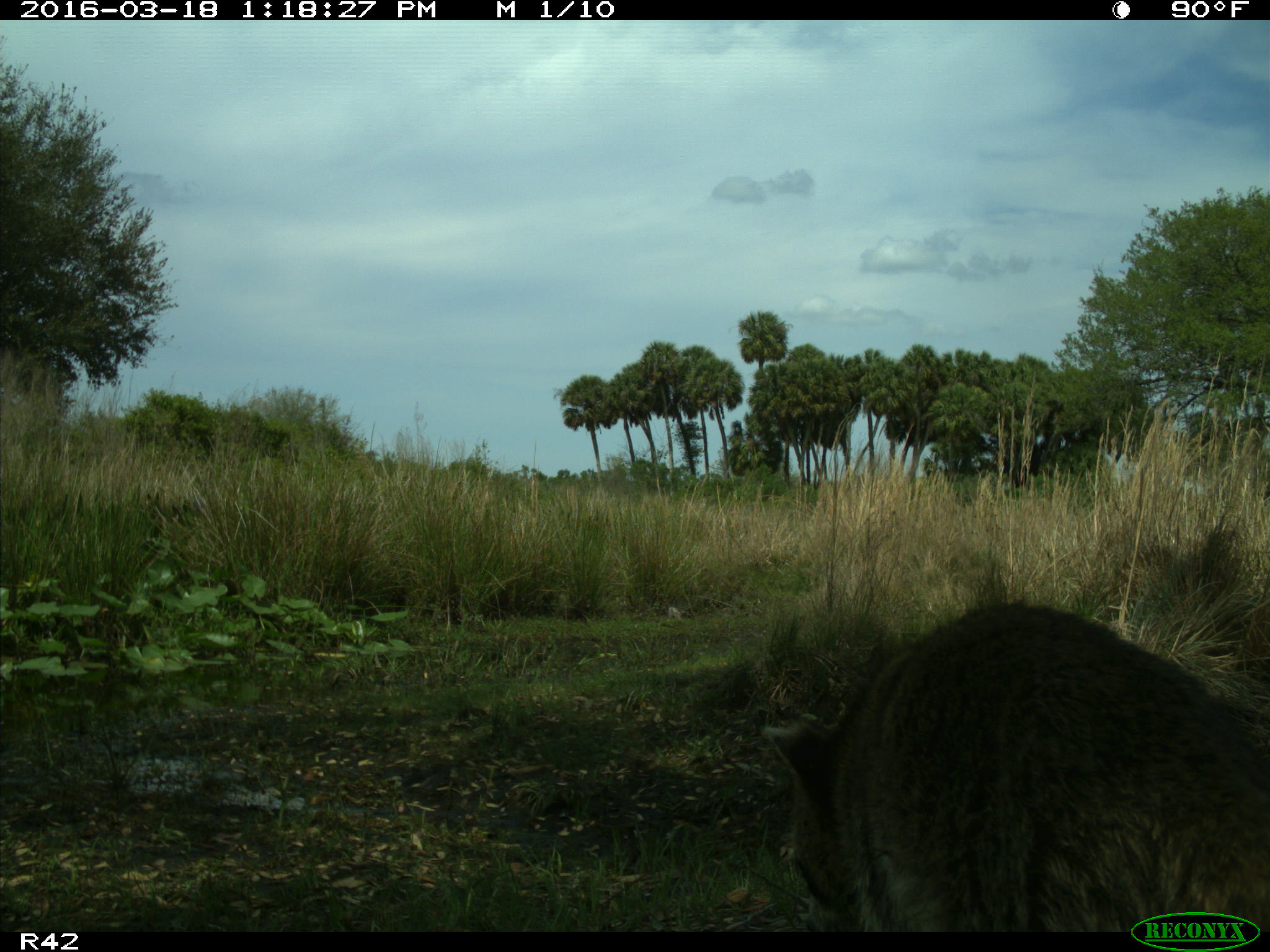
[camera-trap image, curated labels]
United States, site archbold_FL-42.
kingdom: Animalia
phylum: Chordata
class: Mammalia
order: Carnivora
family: Procyonidae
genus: Procyon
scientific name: Procyon lotor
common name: common raccoon